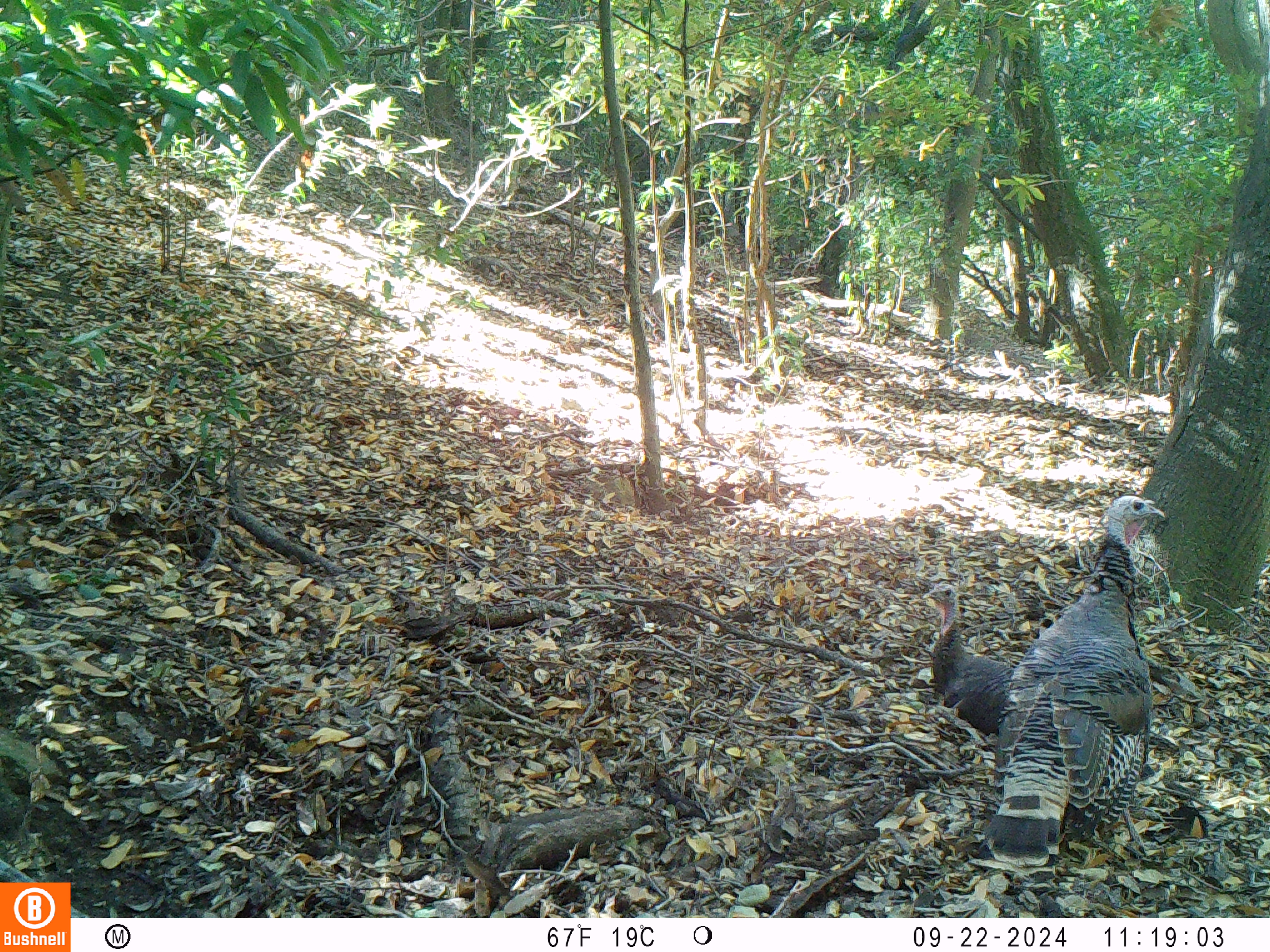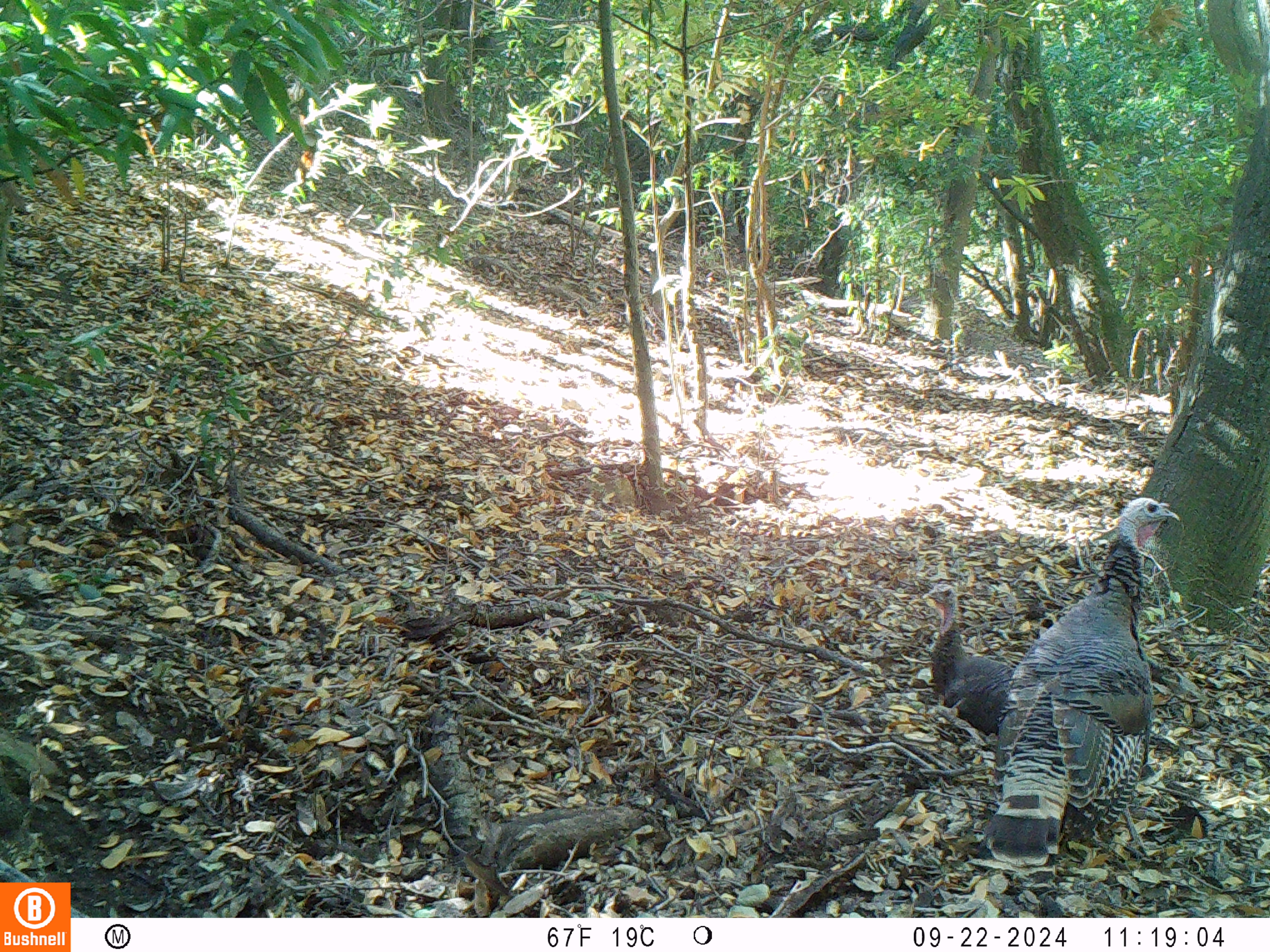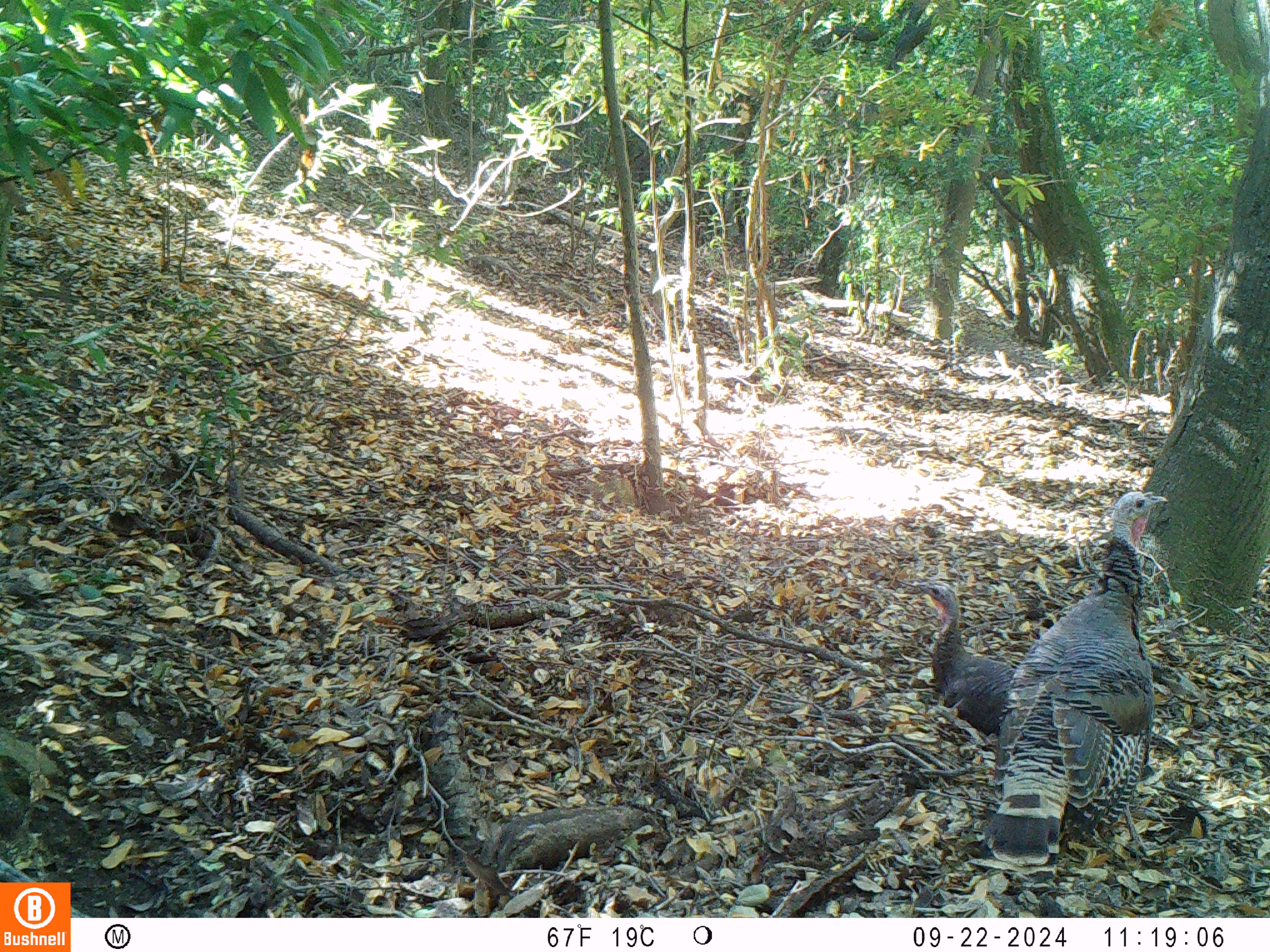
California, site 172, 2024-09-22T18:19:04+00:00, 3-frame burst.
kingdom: Animalia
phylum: Chordata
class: Aves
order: Galliformes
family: Phasianidae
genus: Meleagris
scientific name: Meleagris gallopavo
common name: turkey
Turkey (Meleagris gallopavo).